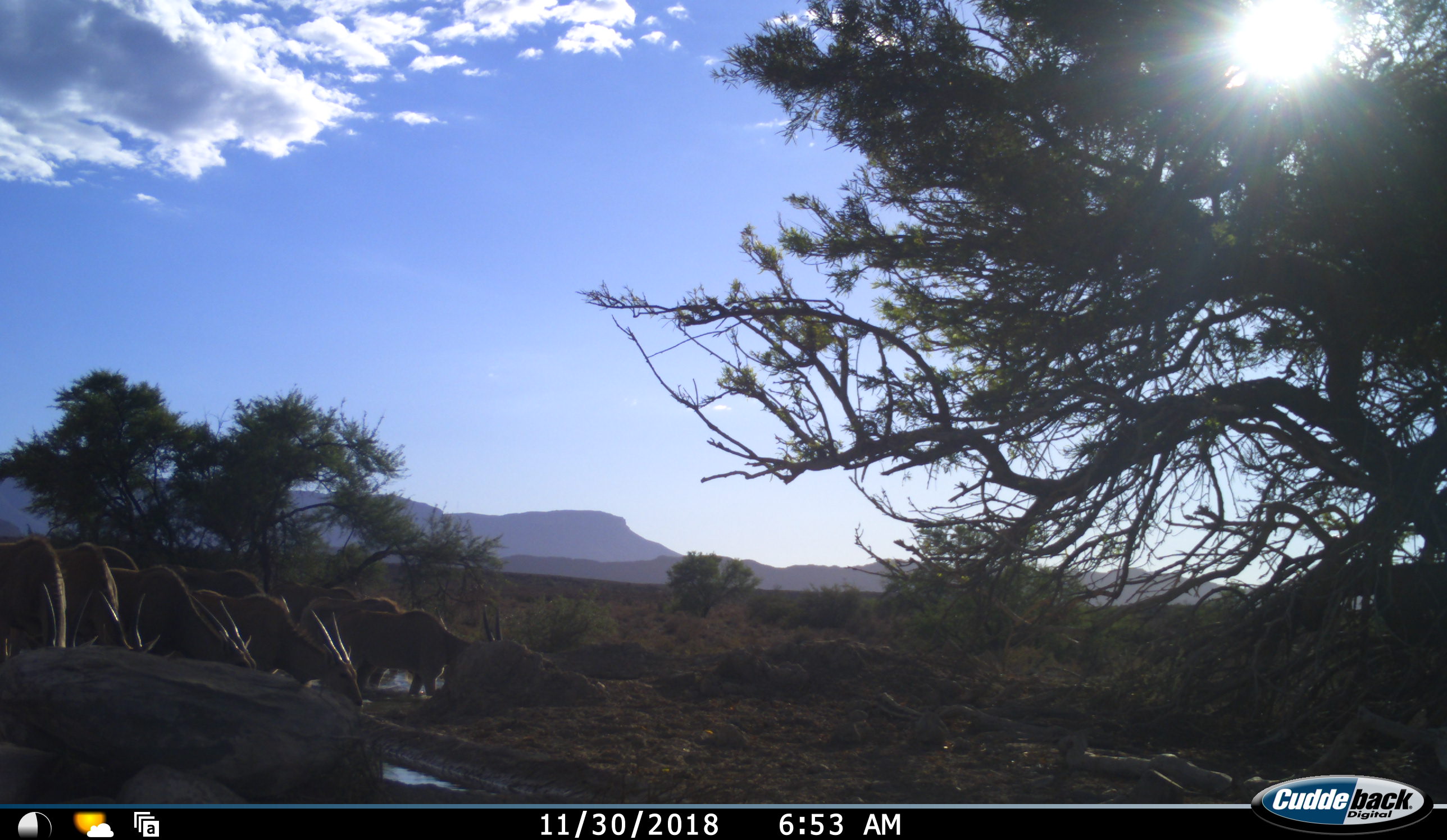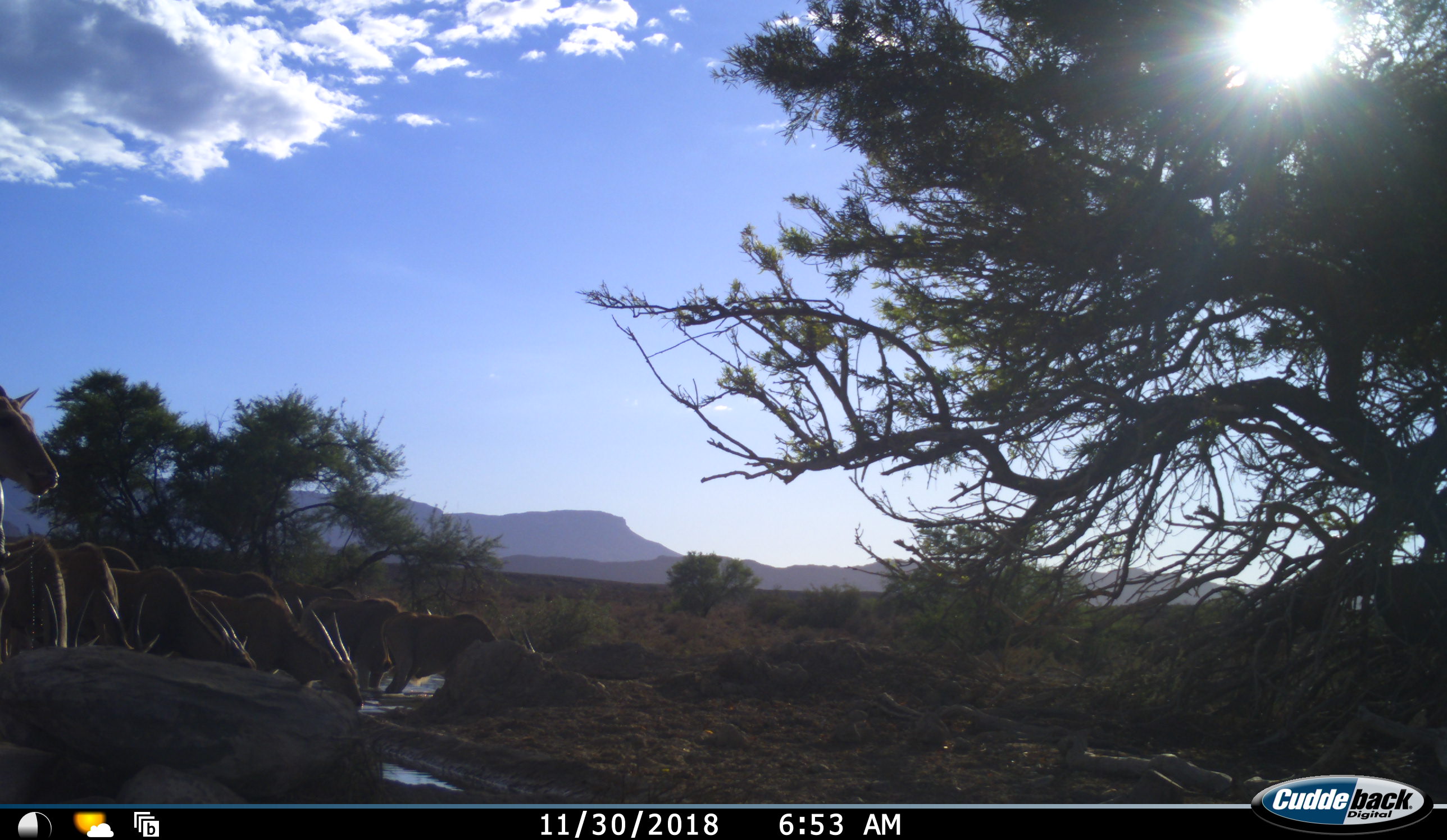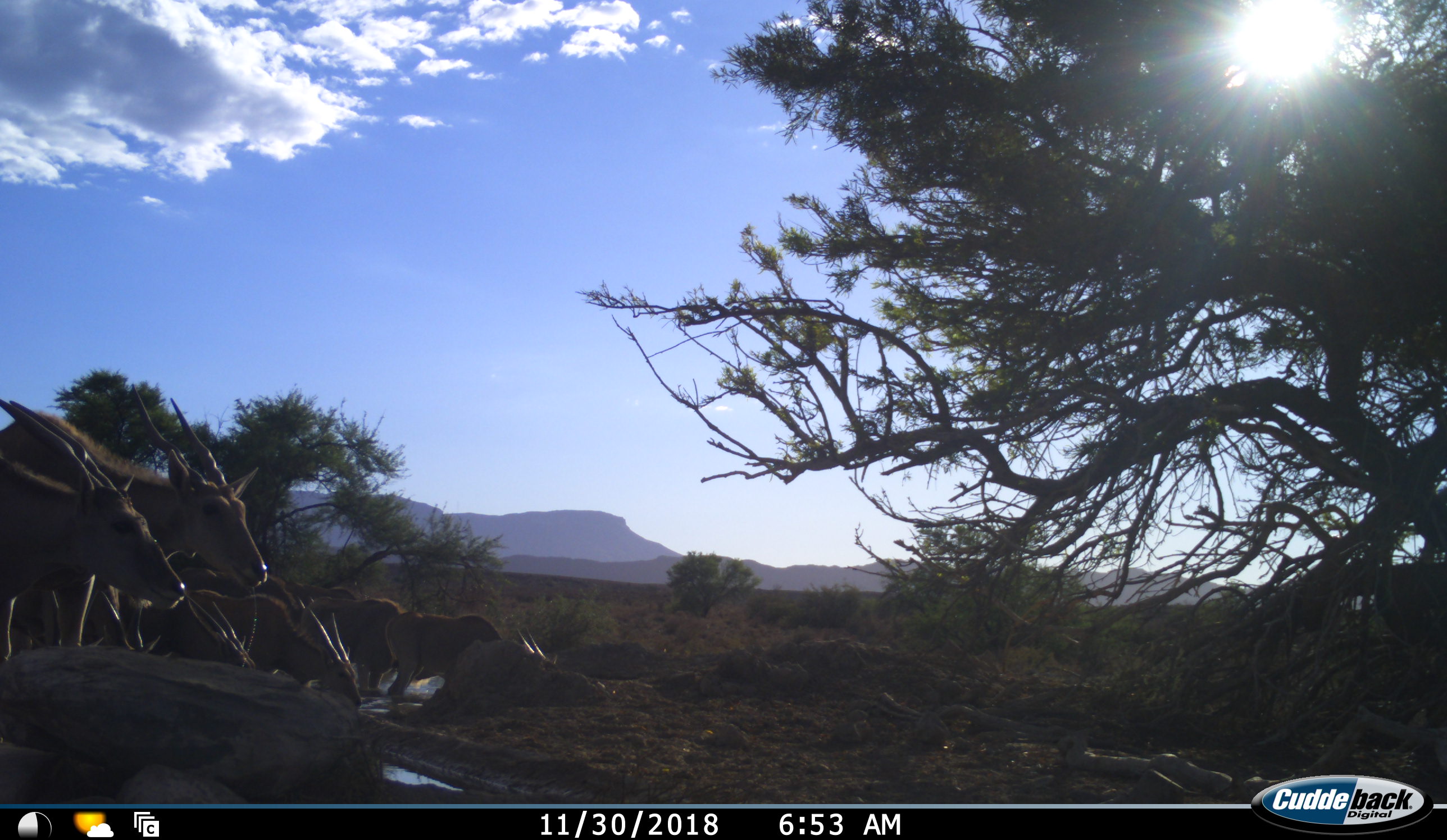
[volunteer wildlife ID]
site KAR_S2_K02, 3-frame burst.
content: unidentified animal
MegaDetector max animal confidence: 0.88